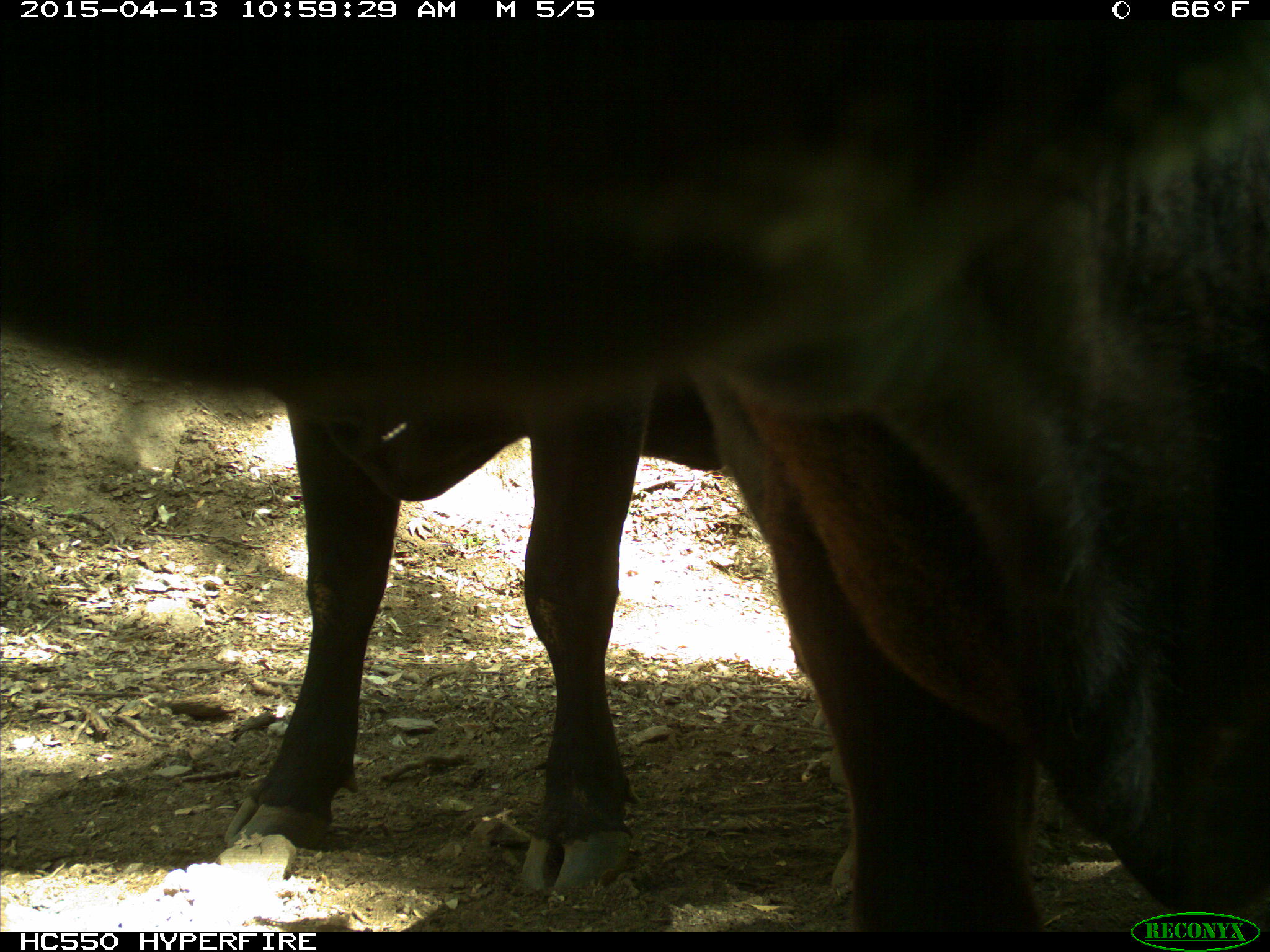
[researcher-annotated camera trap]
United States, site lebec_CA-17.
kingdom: Animalia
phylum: Chordata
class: Mammalia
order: Artiodactyla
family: Bovidae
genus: Bos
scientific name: Bos taurus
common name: domestic cow